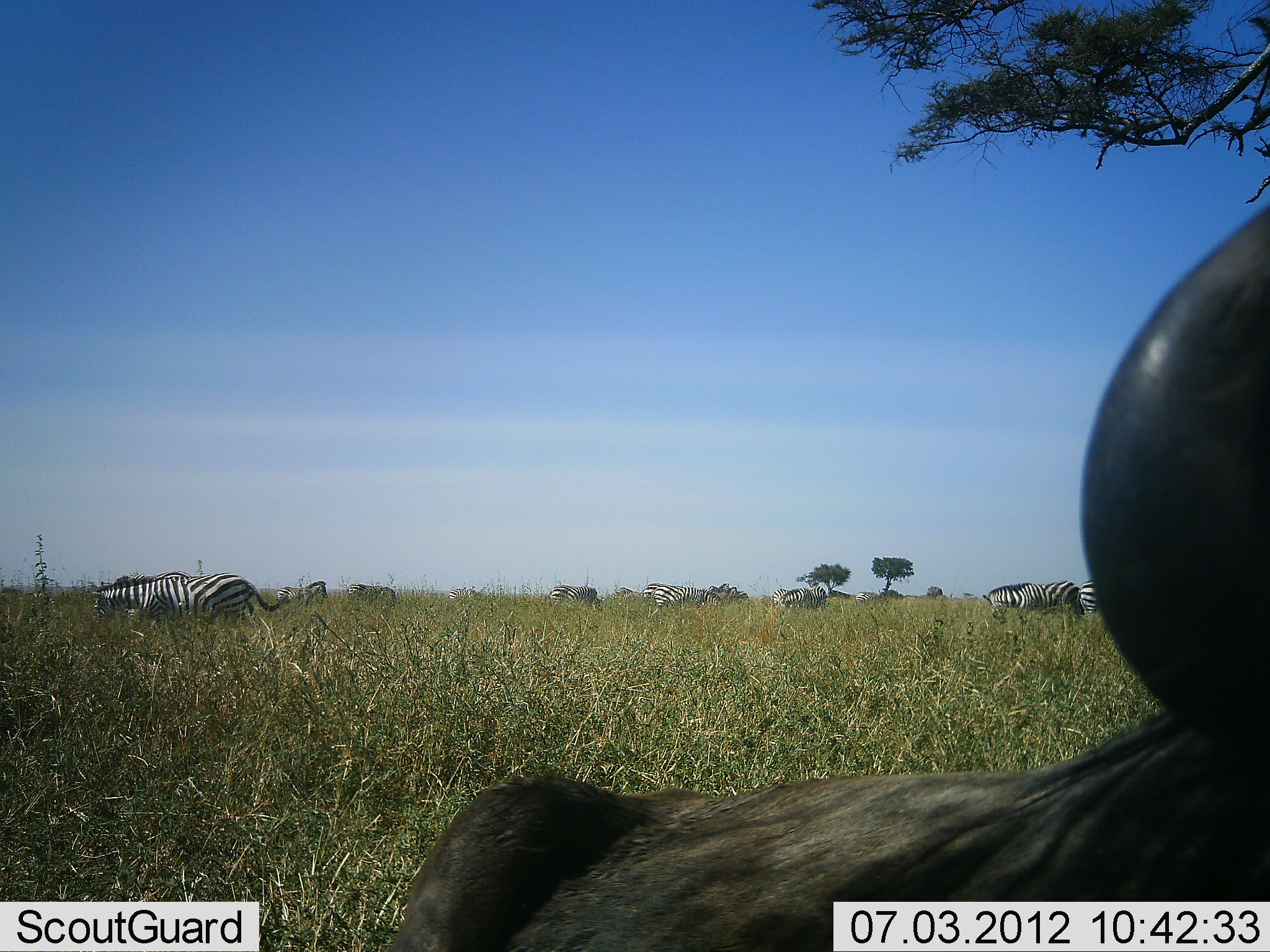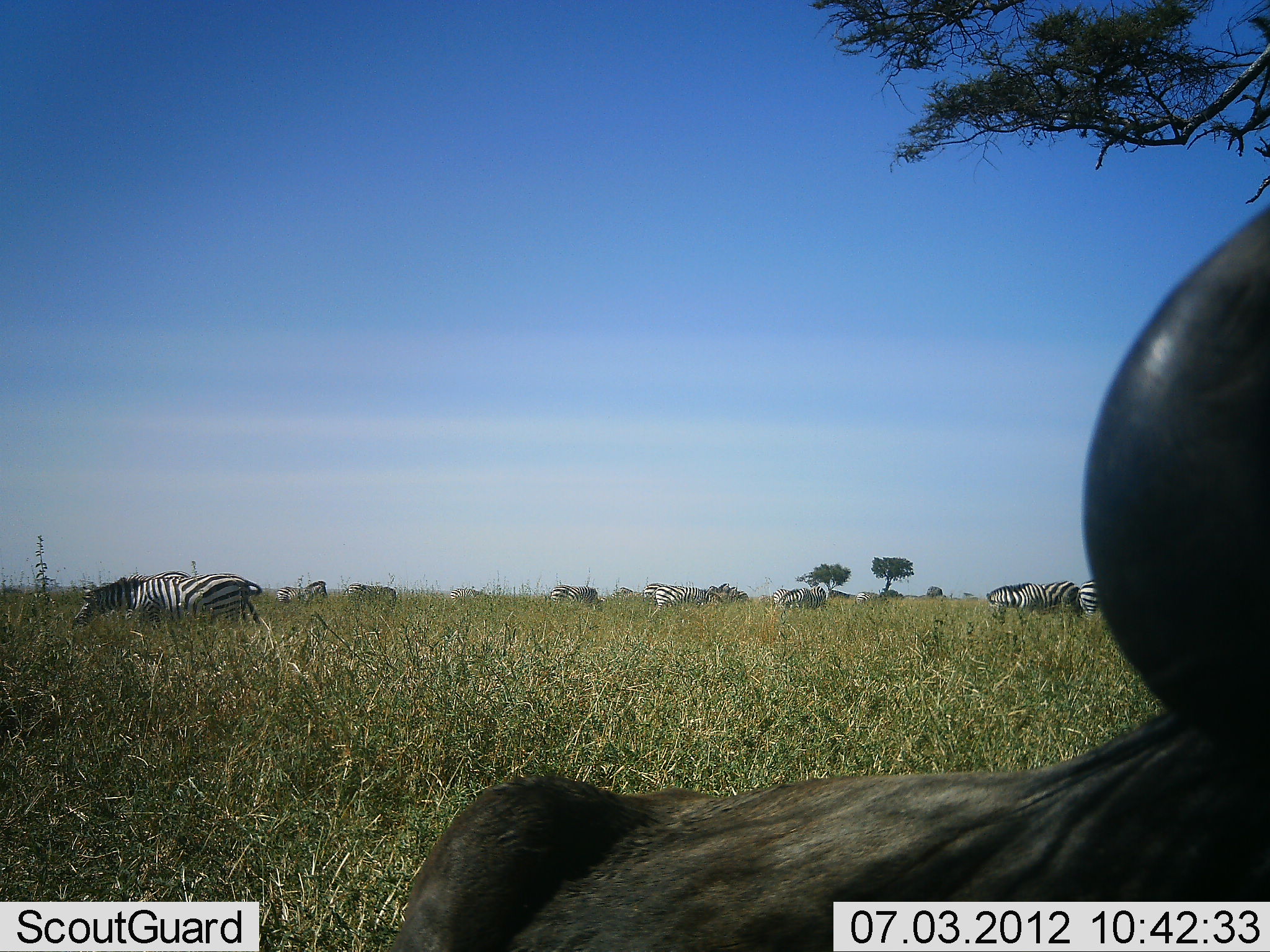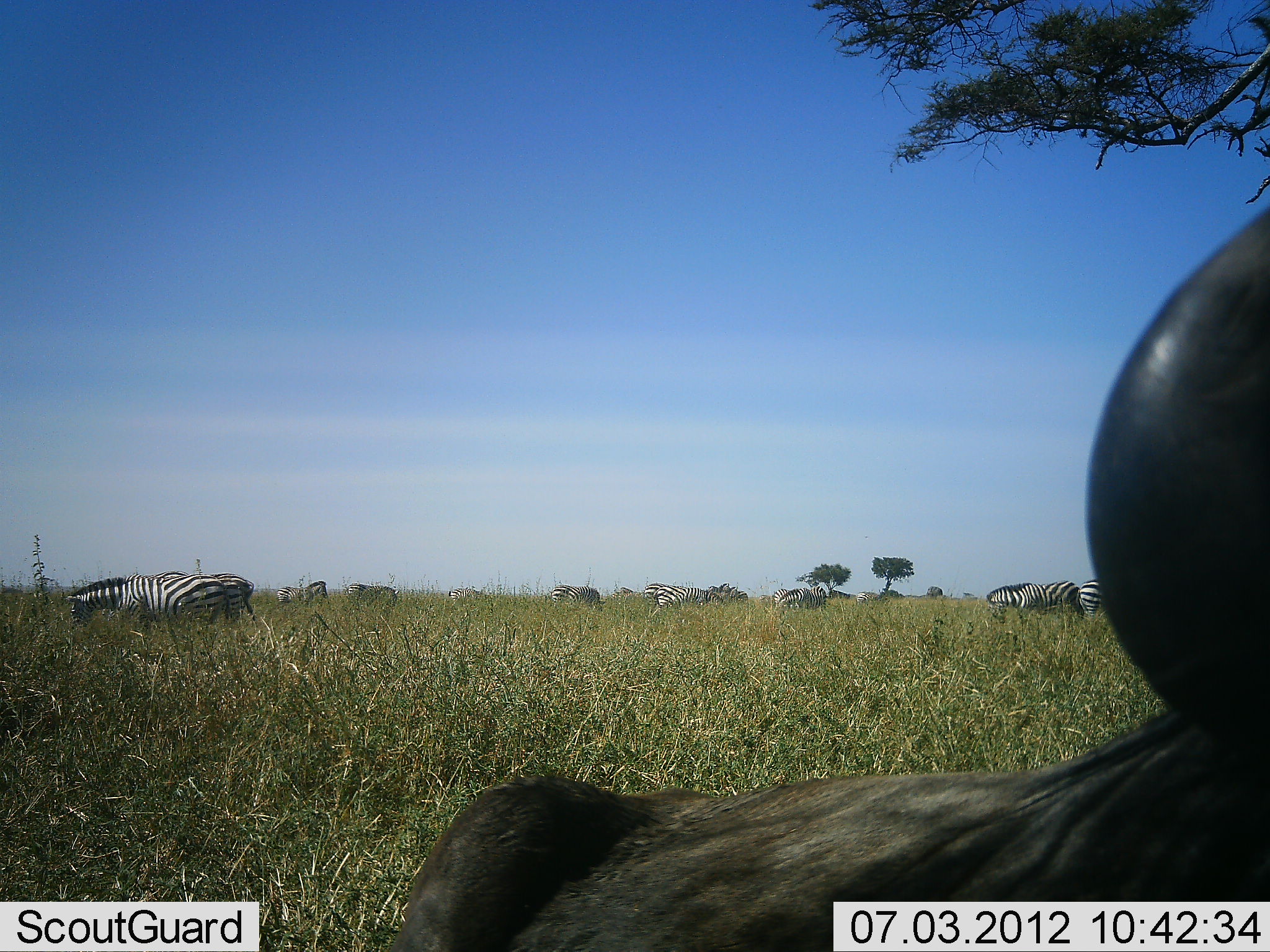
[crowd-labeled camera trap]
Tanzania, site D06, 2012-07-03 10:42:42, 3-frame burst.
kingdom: Animalia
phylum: Chordata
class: Mammalia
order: Artiodactyla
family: Bovidae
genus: Connochaetes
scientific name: Connochaetes taurinus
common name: blue wildebeest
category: wildebeest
Wildebeest (blue wildebeest) (Connochaetes taurinus), count 1. Behavior (volunteer vote fractions): standing 27%, resting 73%, moving 0%, interacting 0%. Young present (vote fraction): 0%. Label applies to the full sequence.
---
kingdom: Animalia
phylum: Chordata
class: Mammalia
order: Perissodactyla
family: Equidae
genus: Equus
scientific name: Equus quagga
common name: plains zebra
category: zebra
Zebra (plains zebra) (Equus quagga), count 10. Behavior (volunteer vote fractions): standing 56%, resting 6%, moving 17%, interacting 0%. Young present (vote fraction): 0%. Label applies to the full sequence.